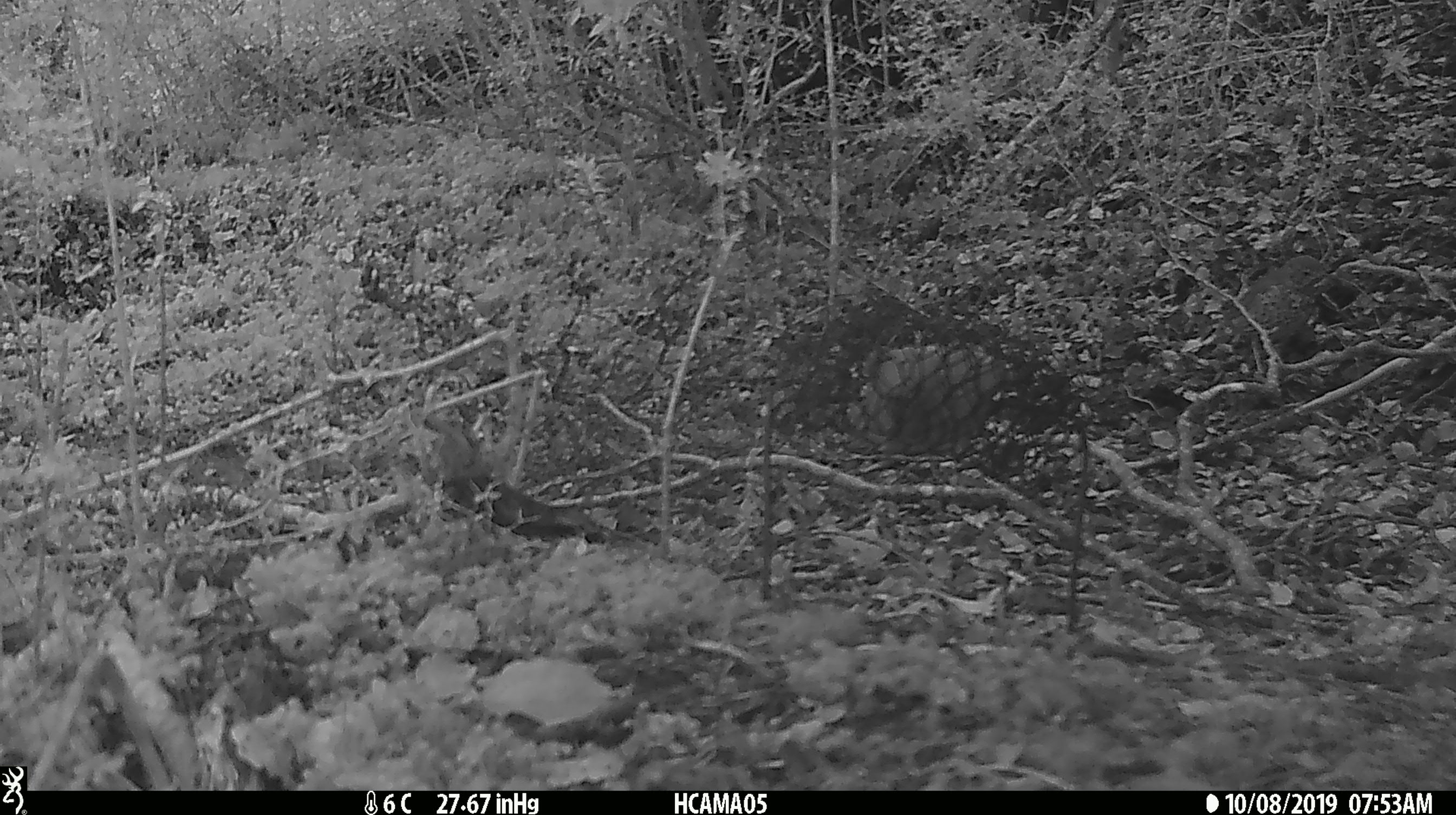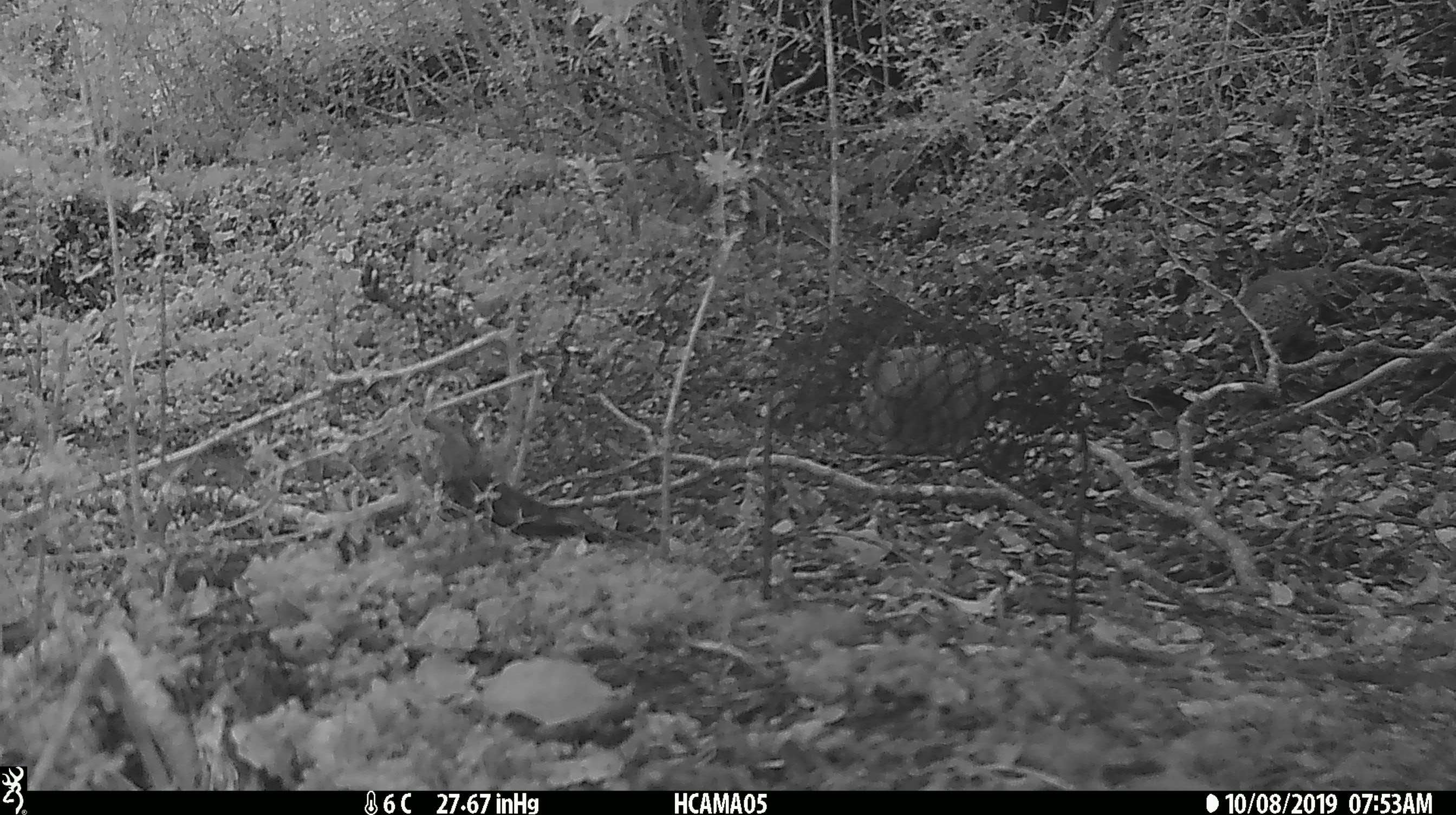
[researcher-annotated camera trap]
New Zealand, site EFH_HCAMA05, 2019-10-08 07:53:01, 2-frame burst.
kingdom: Animalia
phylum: Chordata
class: Aves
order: Passeriformes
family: Turdidae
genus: Turdus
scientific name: Turdus philomelos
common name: song thrush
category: thrush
Thrush (song thrush) (Turdus philomelos).